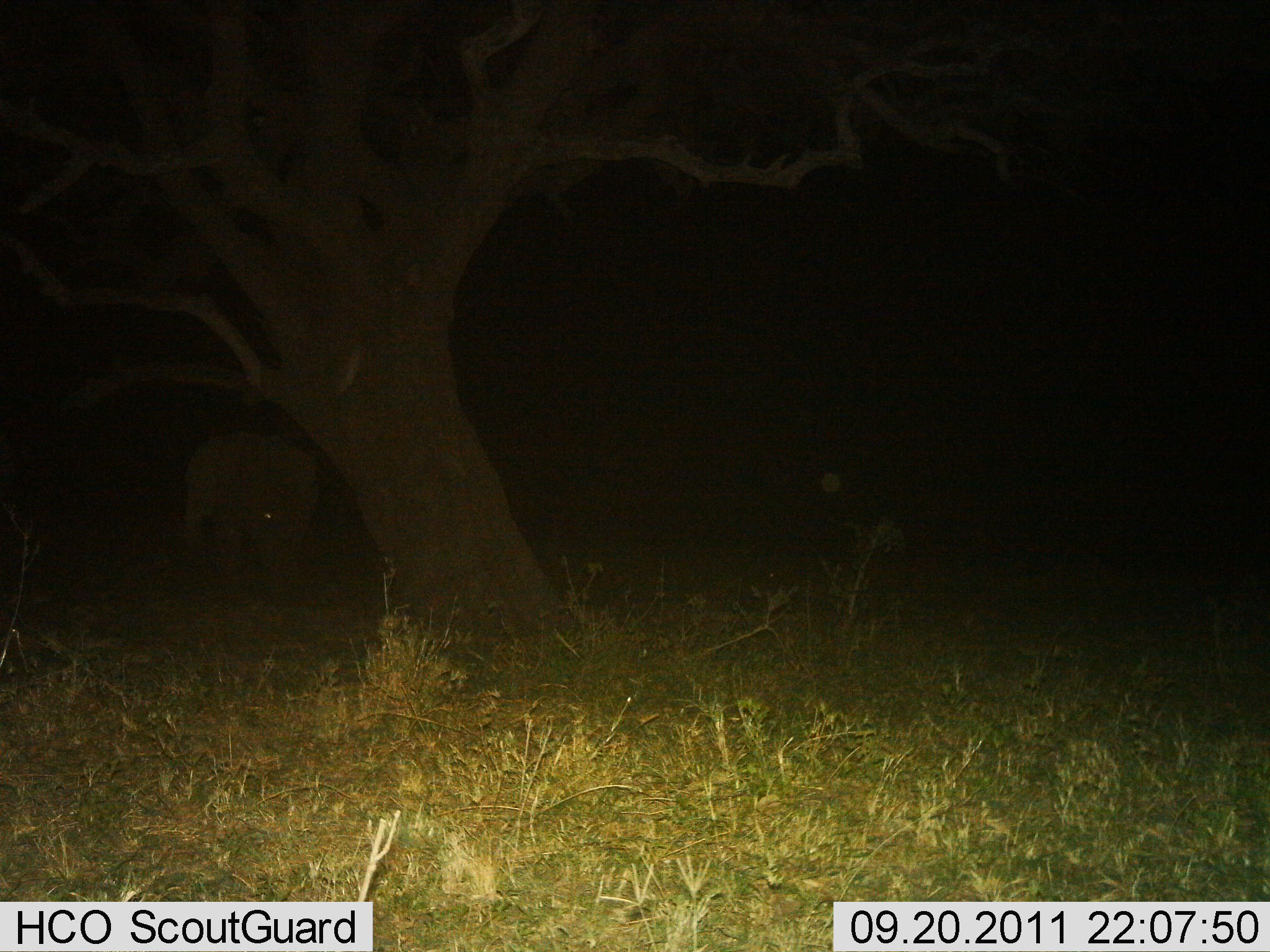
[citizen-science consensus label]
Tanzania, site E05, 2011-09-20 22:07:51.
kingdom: Animalia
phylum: Chordata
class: Mammalia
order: Proboscidea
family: Elephantidae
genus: Loxodonta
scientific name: Loxodonta africana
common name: african bush elephant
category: elephant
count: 1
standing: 100%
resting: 0%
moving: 0%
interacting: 0%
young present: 14%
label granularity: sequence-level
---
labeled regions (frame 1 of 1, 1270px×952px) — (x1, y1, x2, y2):
animal: (182, 429, 320, 594)